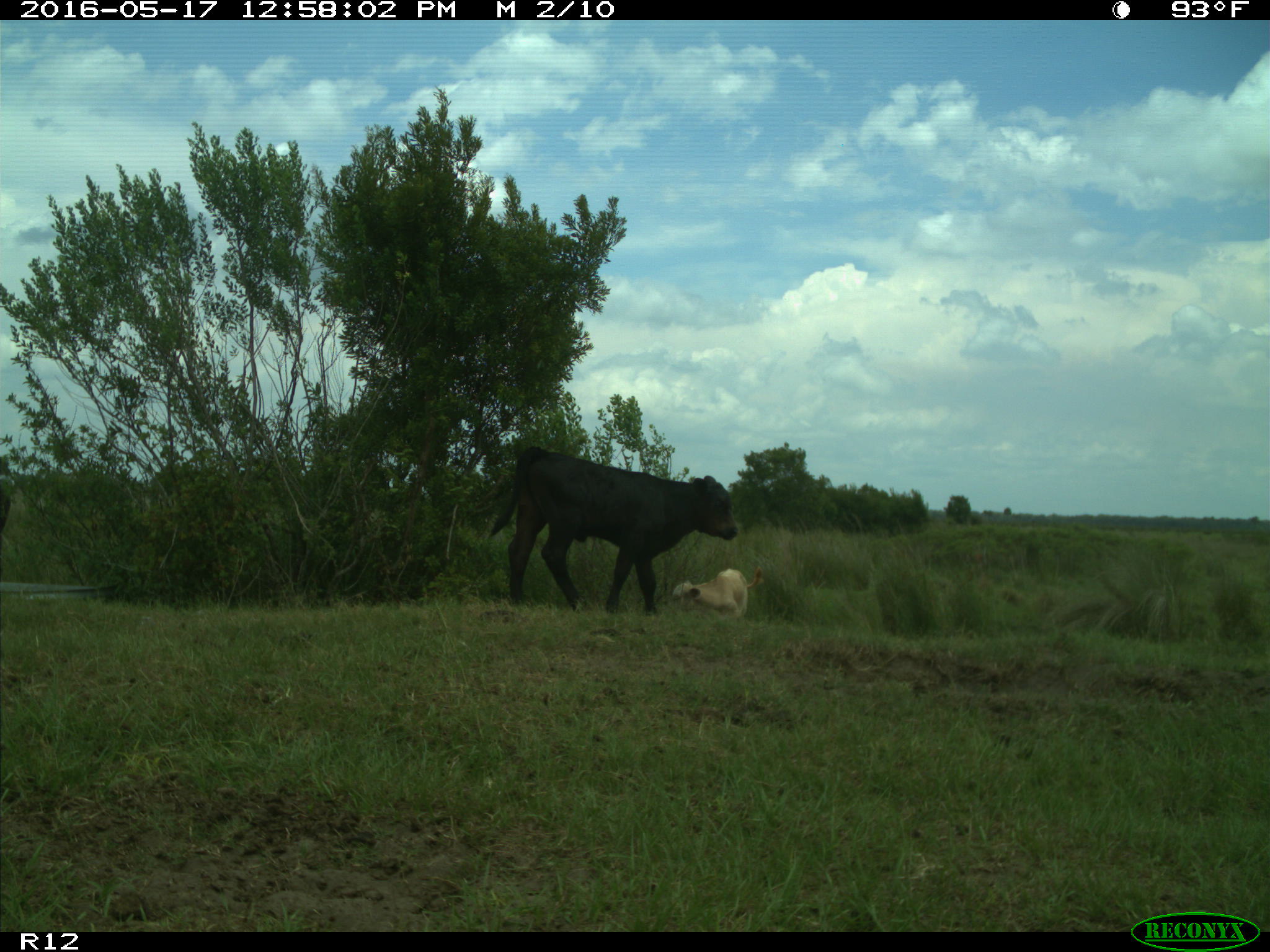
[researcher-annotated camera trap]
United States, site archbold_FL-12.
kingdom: Animalia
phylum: Chordata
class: Mammalia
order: Artiodactyla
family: Bovidae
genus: Bos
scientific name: Bos taurus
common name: domestic cow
Bos taurus (domestic cow).